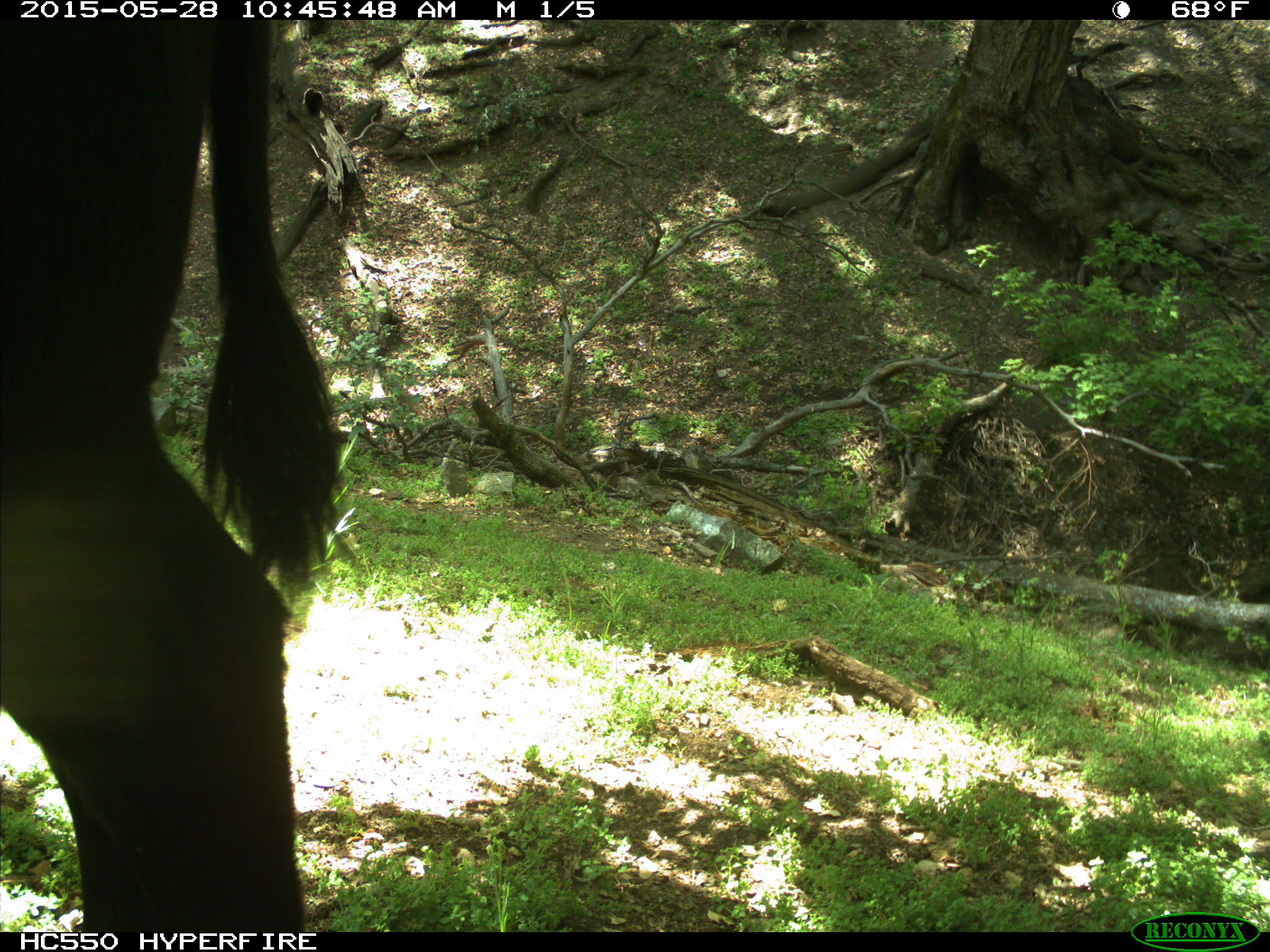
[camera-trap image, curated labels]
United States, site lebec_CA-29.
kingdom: Animalia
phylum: Chordata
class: Mammalia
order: Artiodactyla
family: Bovidae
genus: Bos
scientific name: Bos taurus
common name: domestic cow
Bos taurus (domestic cow).